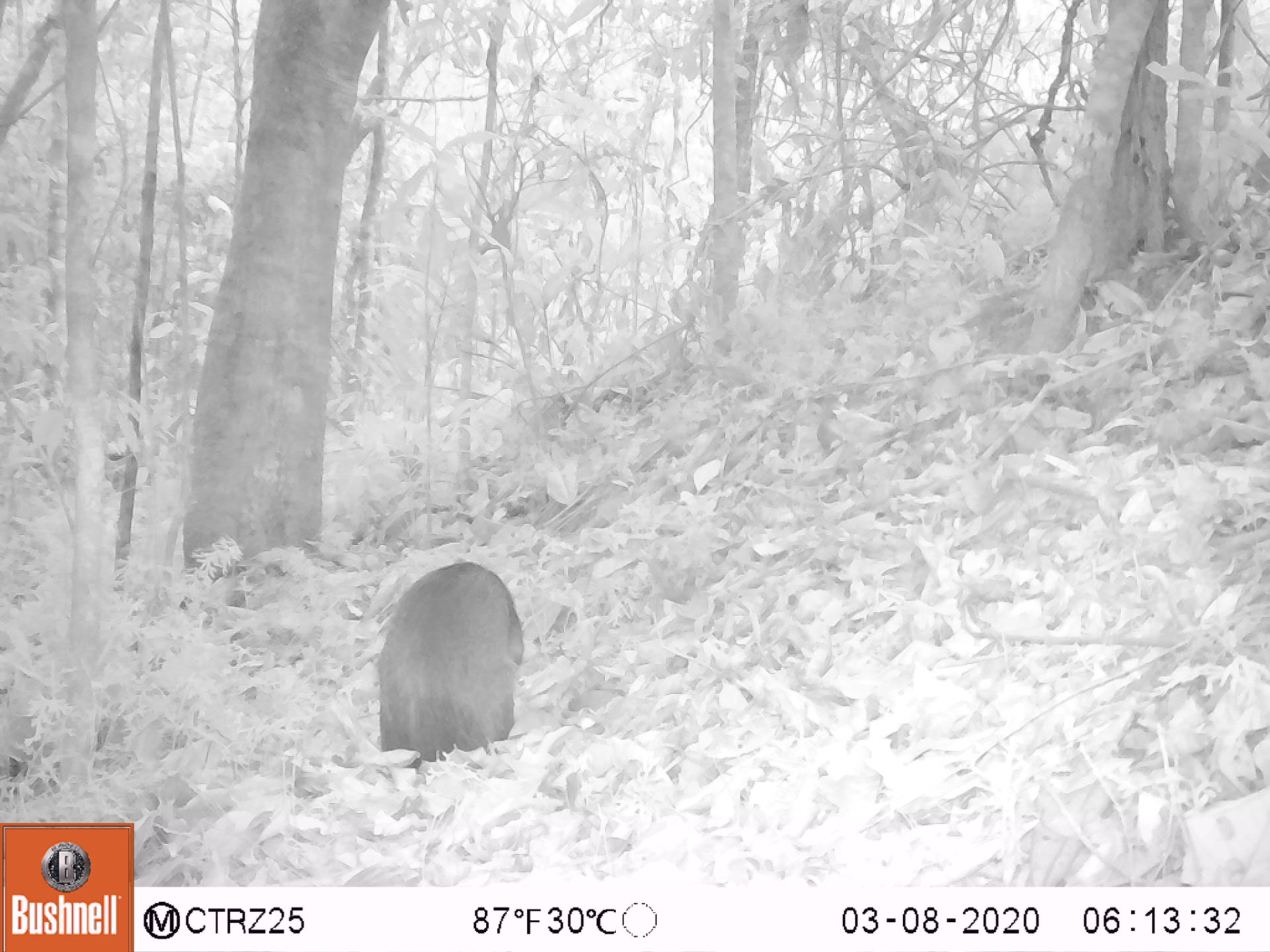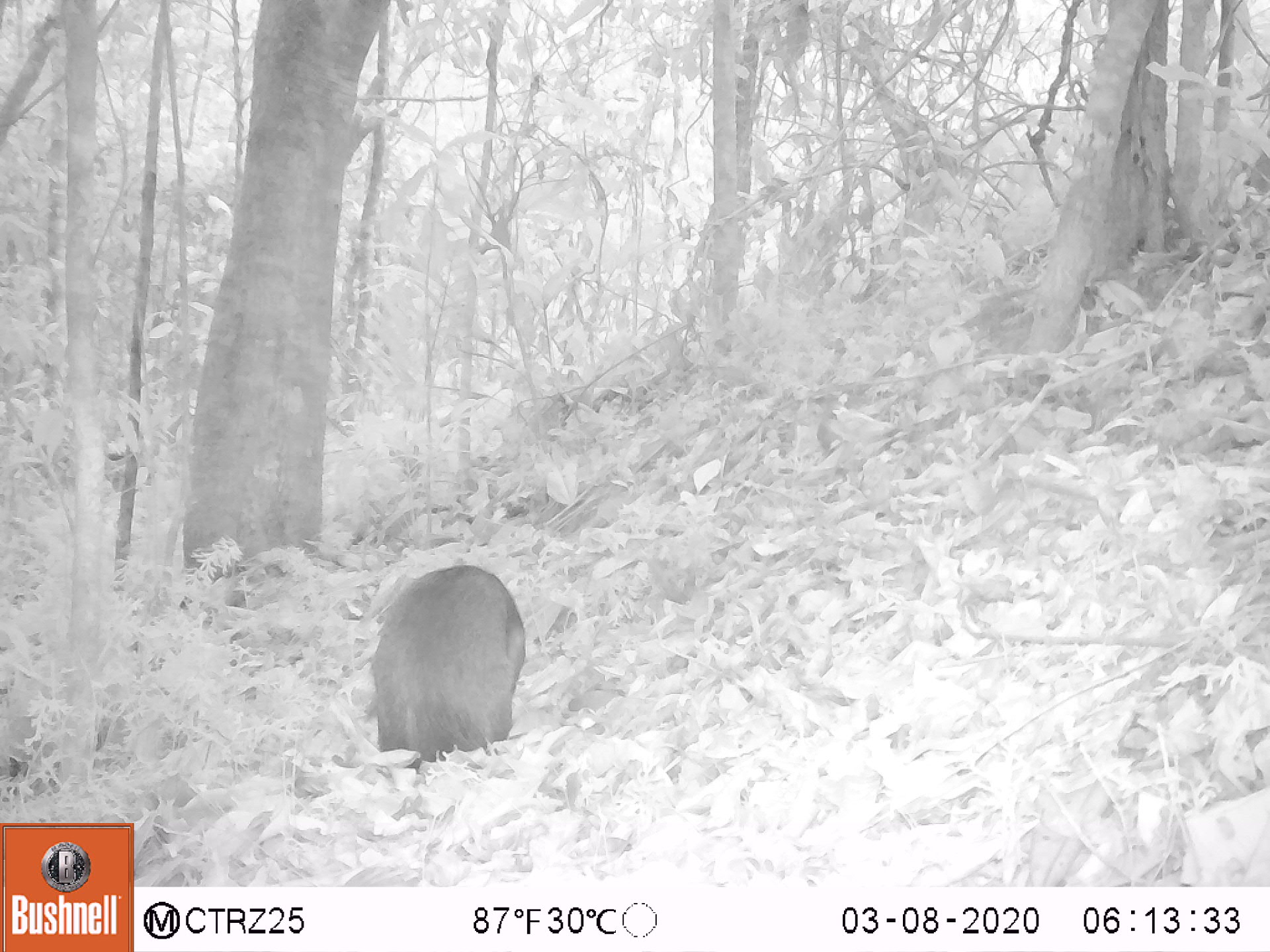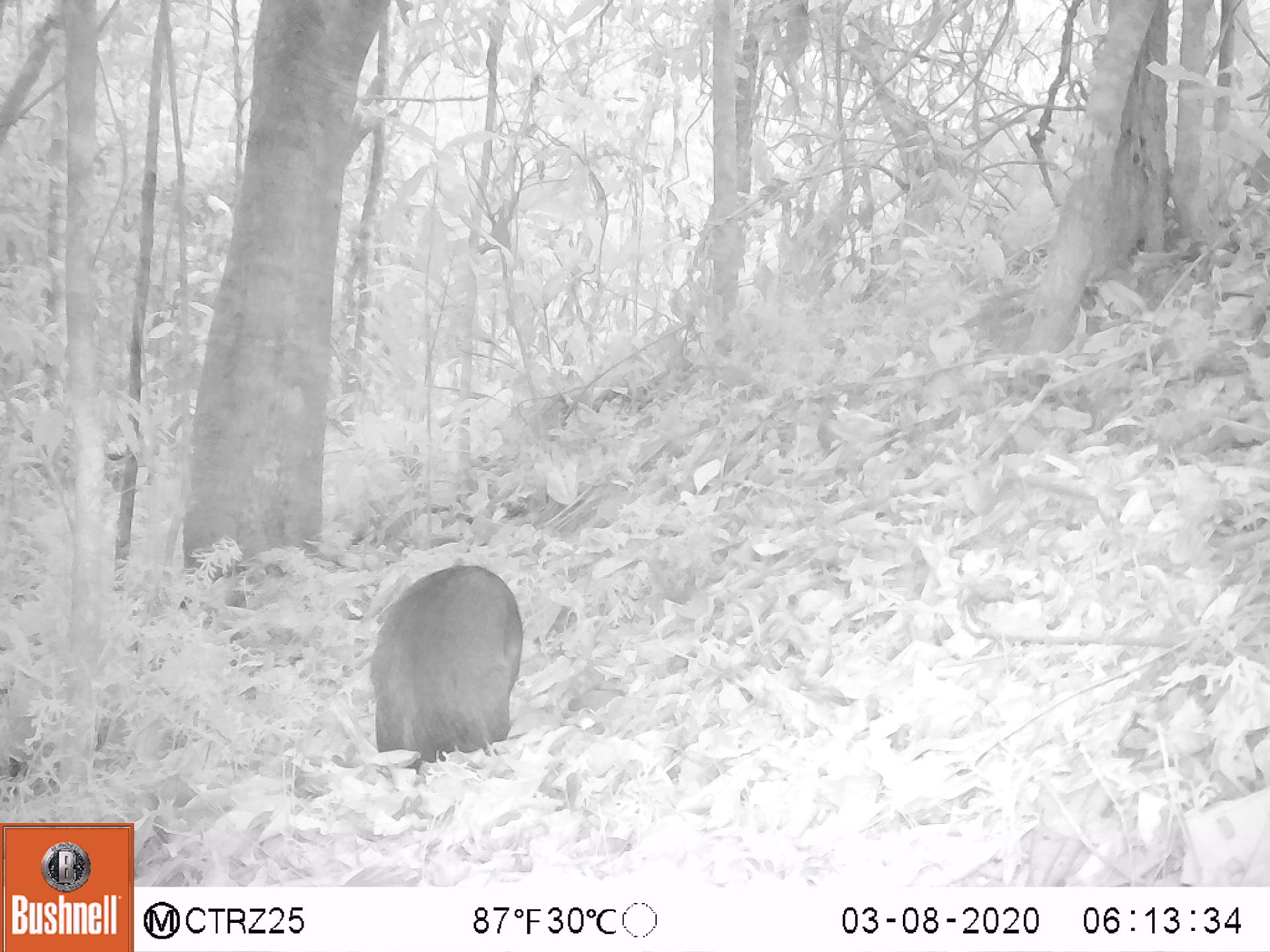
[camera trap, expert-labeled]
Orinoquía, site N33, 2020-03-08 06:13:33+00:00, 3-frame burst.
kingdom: Animalia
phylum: Chordata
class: Mammalia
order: Rodentia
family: Dasyproctidae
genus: Dasyprocta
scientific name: Dasyprocta fuliginosa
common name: black agouti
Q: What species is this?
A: Black agouti (Dasyprocta fuliginosa).